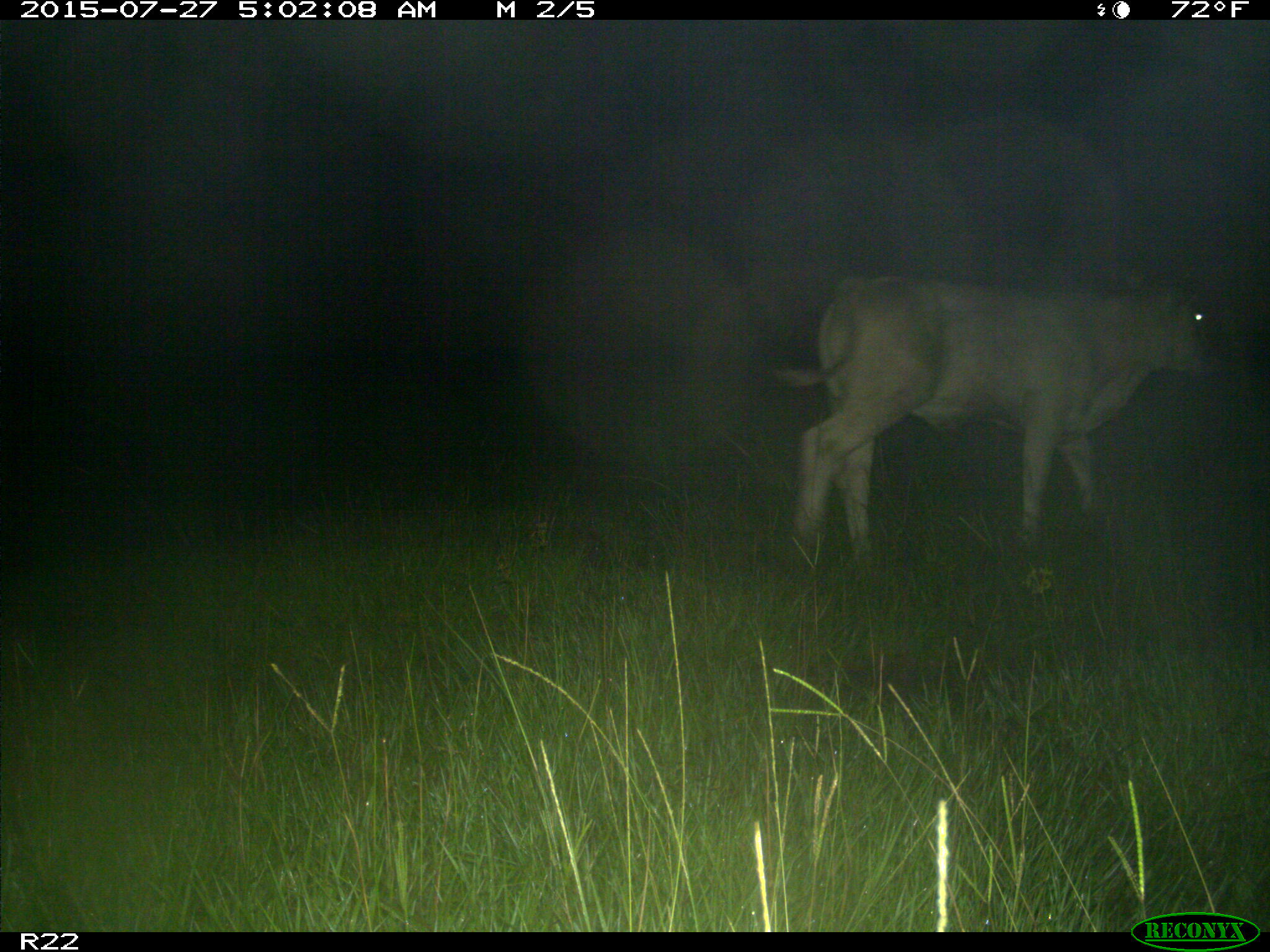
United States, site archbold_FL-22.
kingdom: Animalia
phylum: Chordata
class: Mammalia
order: Artiodactyla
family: Bovidae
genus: Bos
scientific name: Bos taurus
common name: domestic cow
Bos taurus (domestic cow).